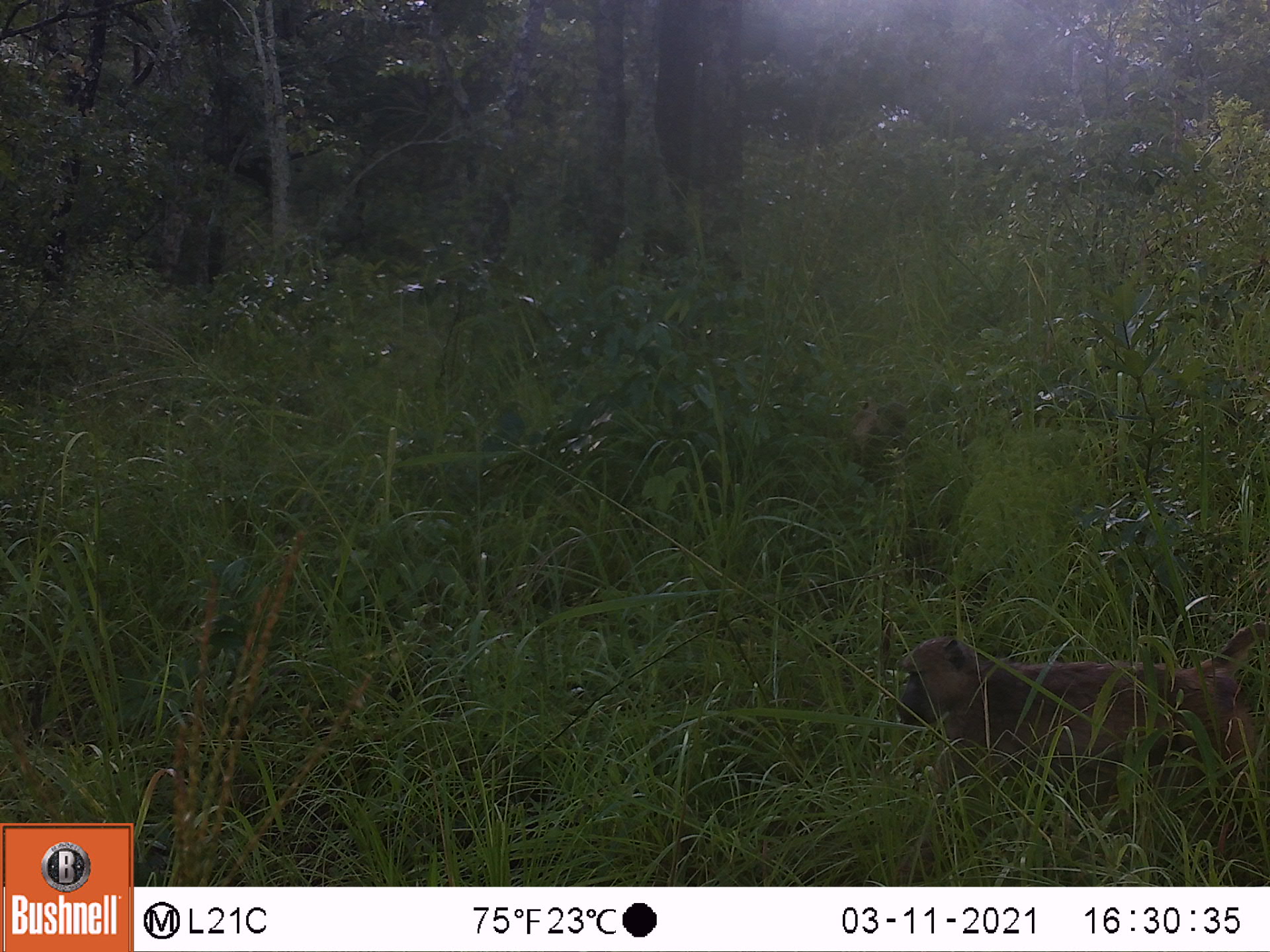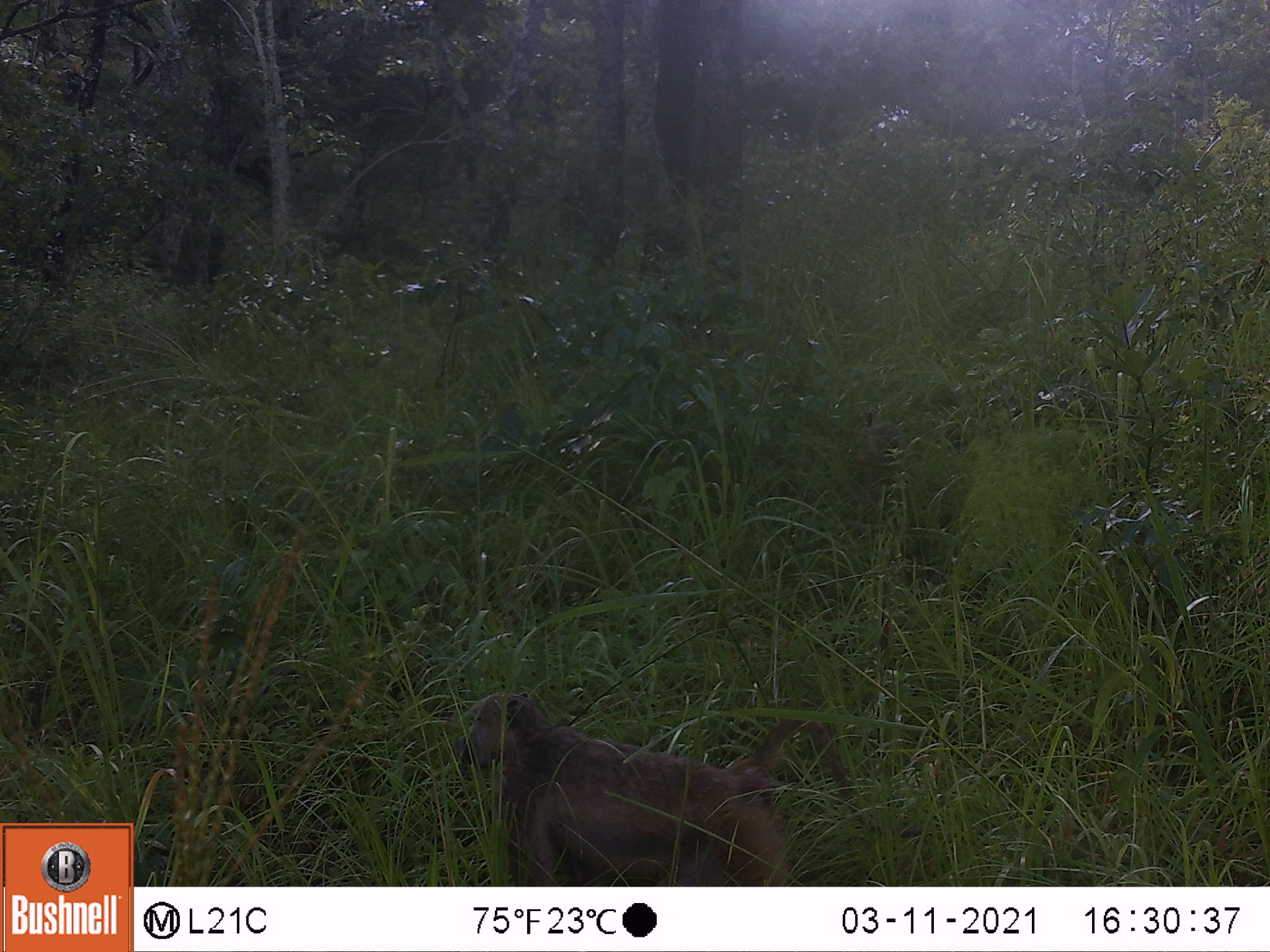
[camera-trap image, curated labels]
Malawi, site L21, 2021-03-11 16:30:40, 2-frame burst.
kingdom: Animalia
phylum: Chordata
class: Mammalia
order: Primates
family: Cercopithecidae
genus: Papio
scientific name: Papio cynocephalus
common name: yellow baboon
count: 2